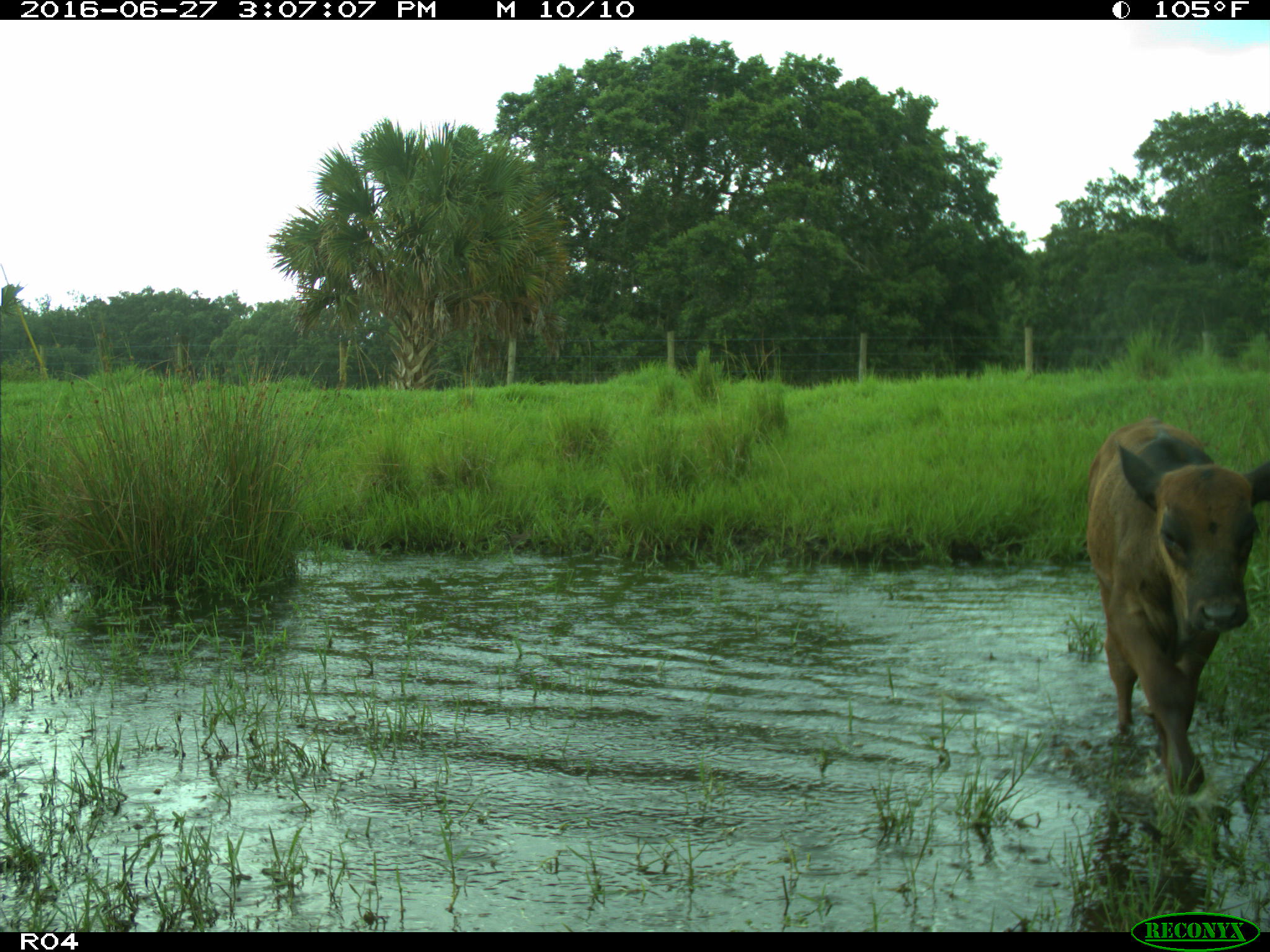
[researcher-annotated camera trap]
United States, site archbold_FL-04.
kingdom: Animalia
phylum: Chordata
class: Mammalia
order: Artiodactyla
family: Bovidae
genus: Bos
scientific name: Bos taurus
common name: domestic cow